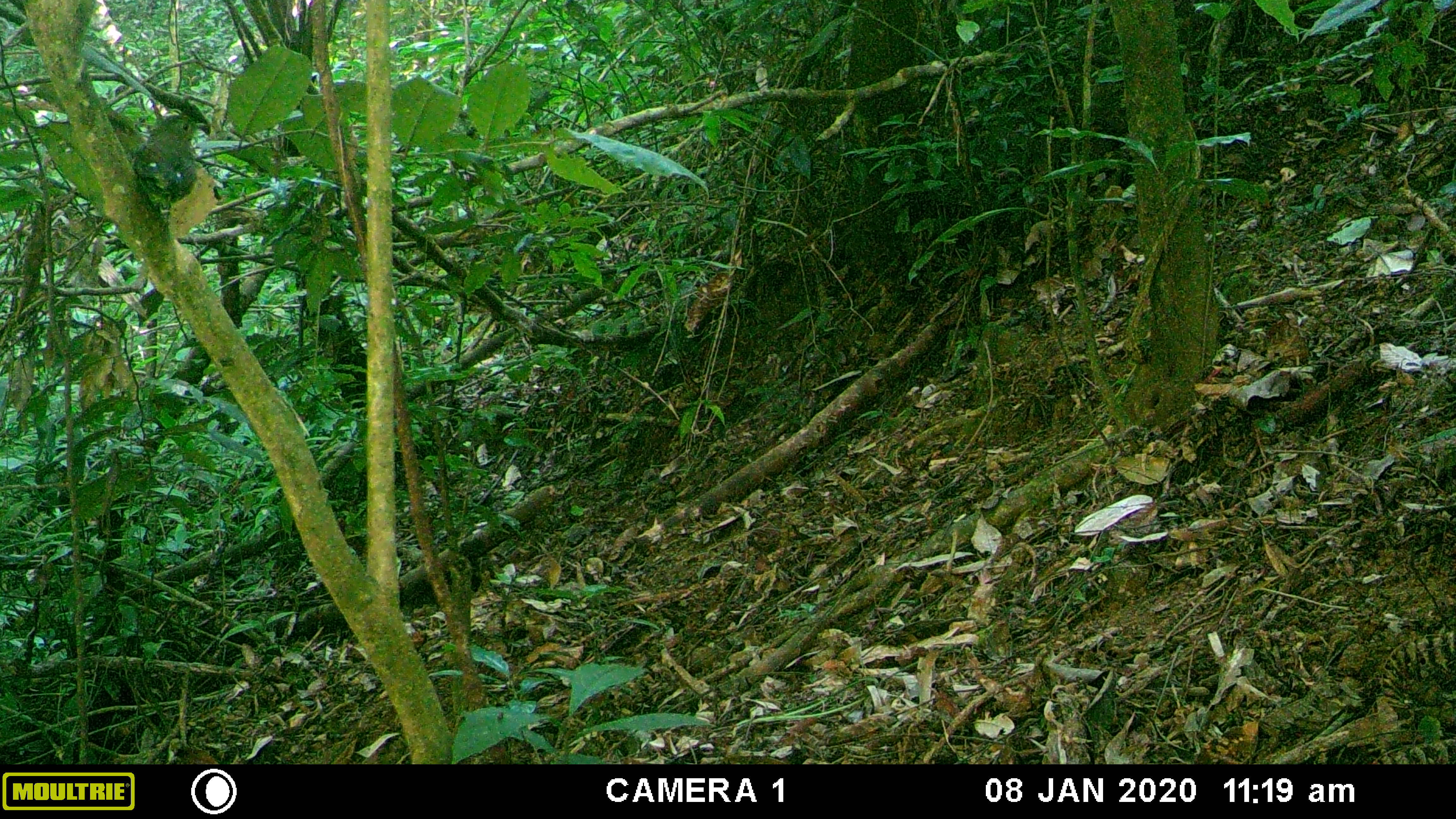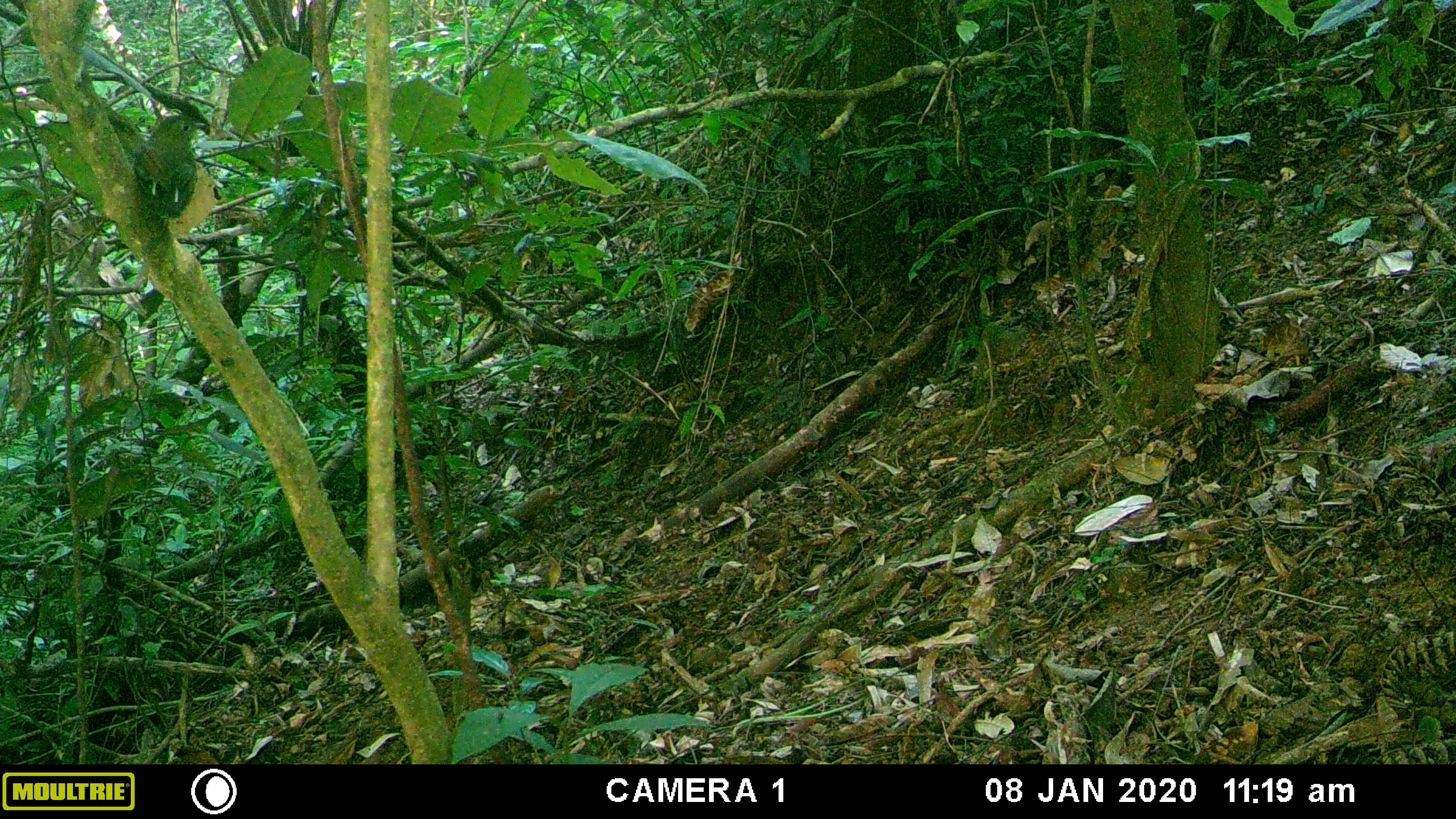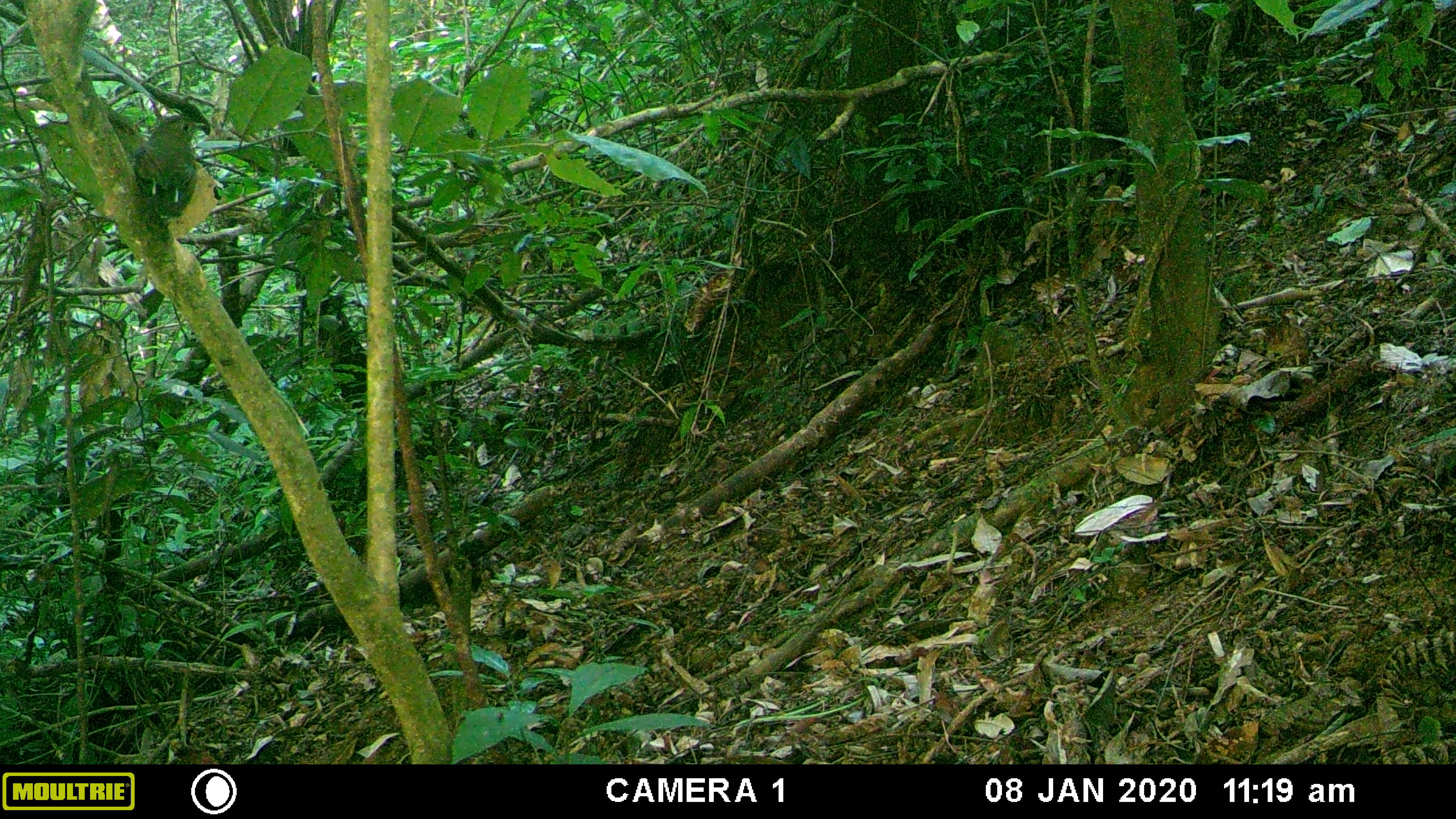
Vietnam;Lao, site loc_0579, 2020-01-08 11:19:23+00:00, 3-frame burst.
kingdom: Animalia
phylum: Chordata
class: Aves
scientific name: Aves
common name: bird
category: unidentified bird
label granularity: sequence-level